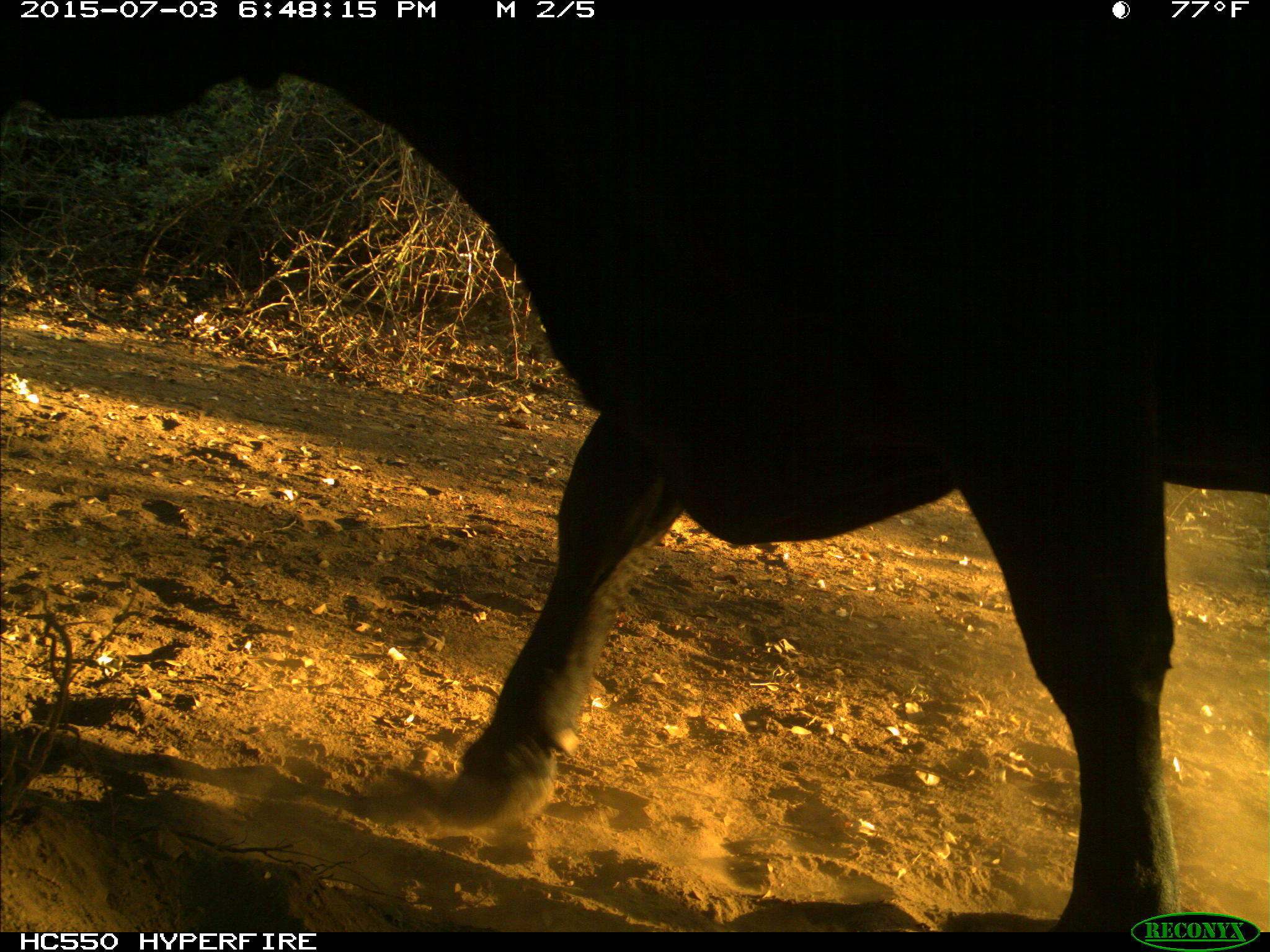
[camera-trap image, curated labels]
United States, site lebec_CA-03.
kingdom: Animalia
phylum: Chordata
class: Mammalia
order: Artiodactyla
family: Bovidae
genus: Bos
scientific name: Bos taurus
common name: domestic cow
Bos taurus (domestic cow).